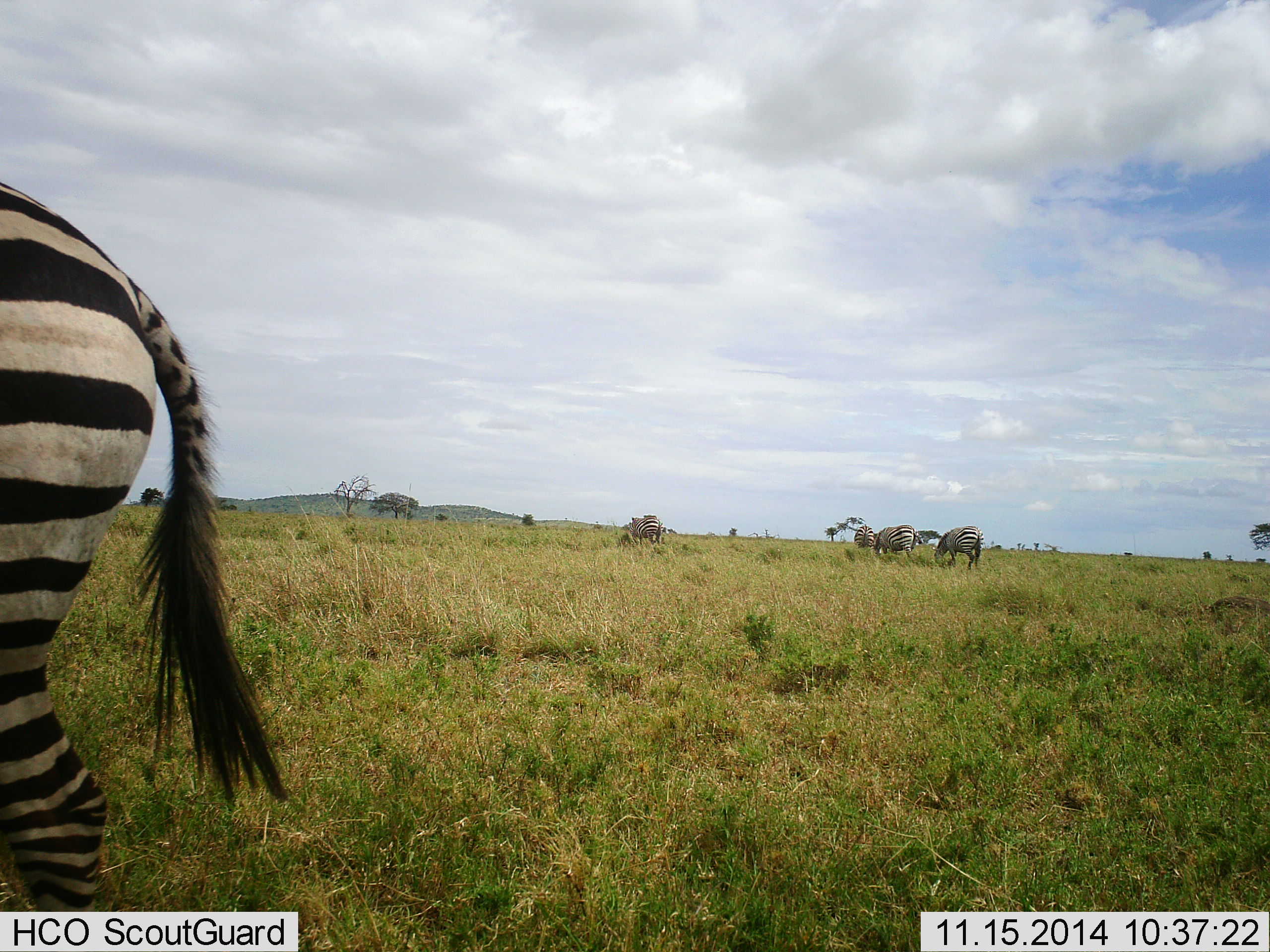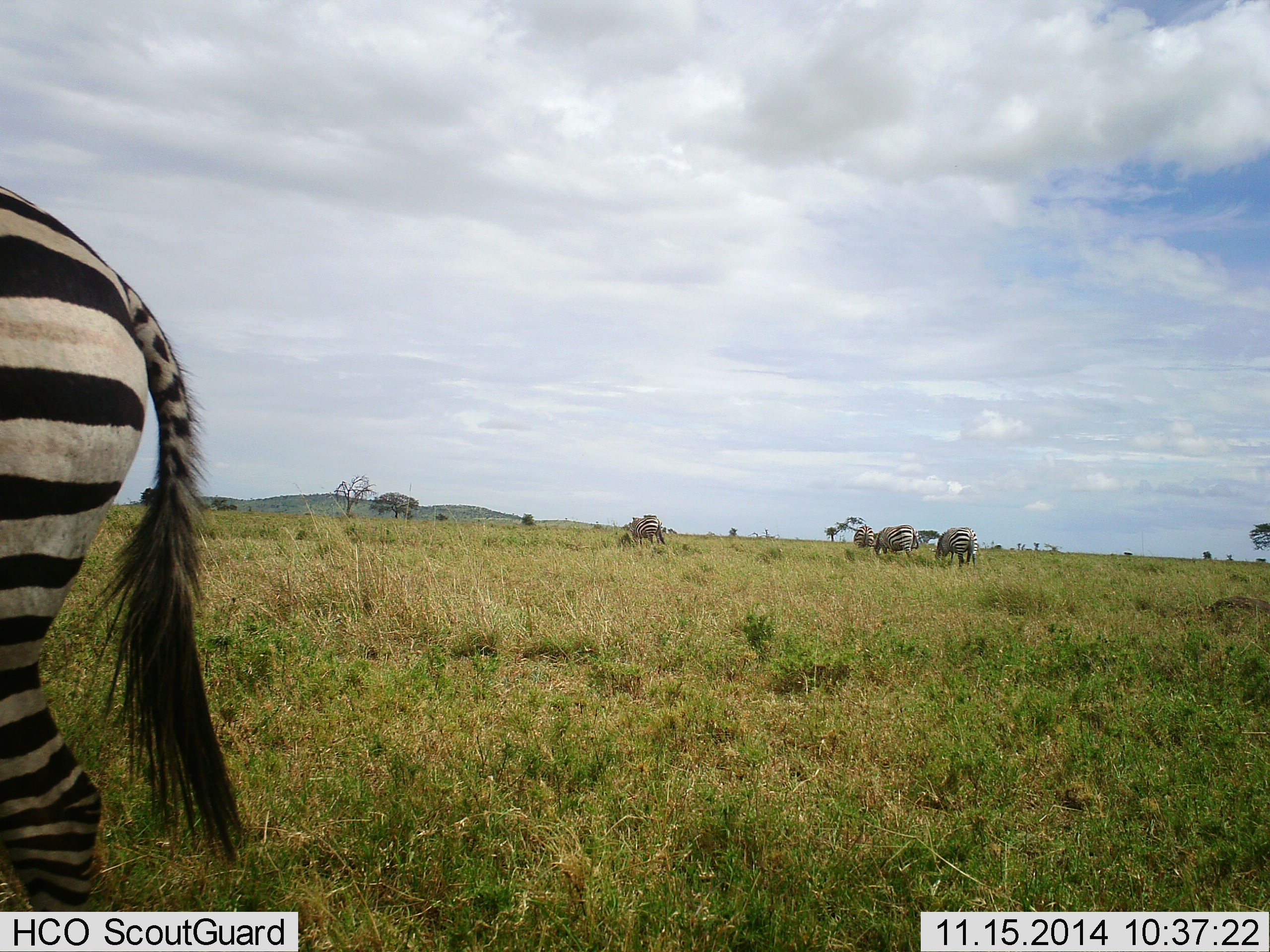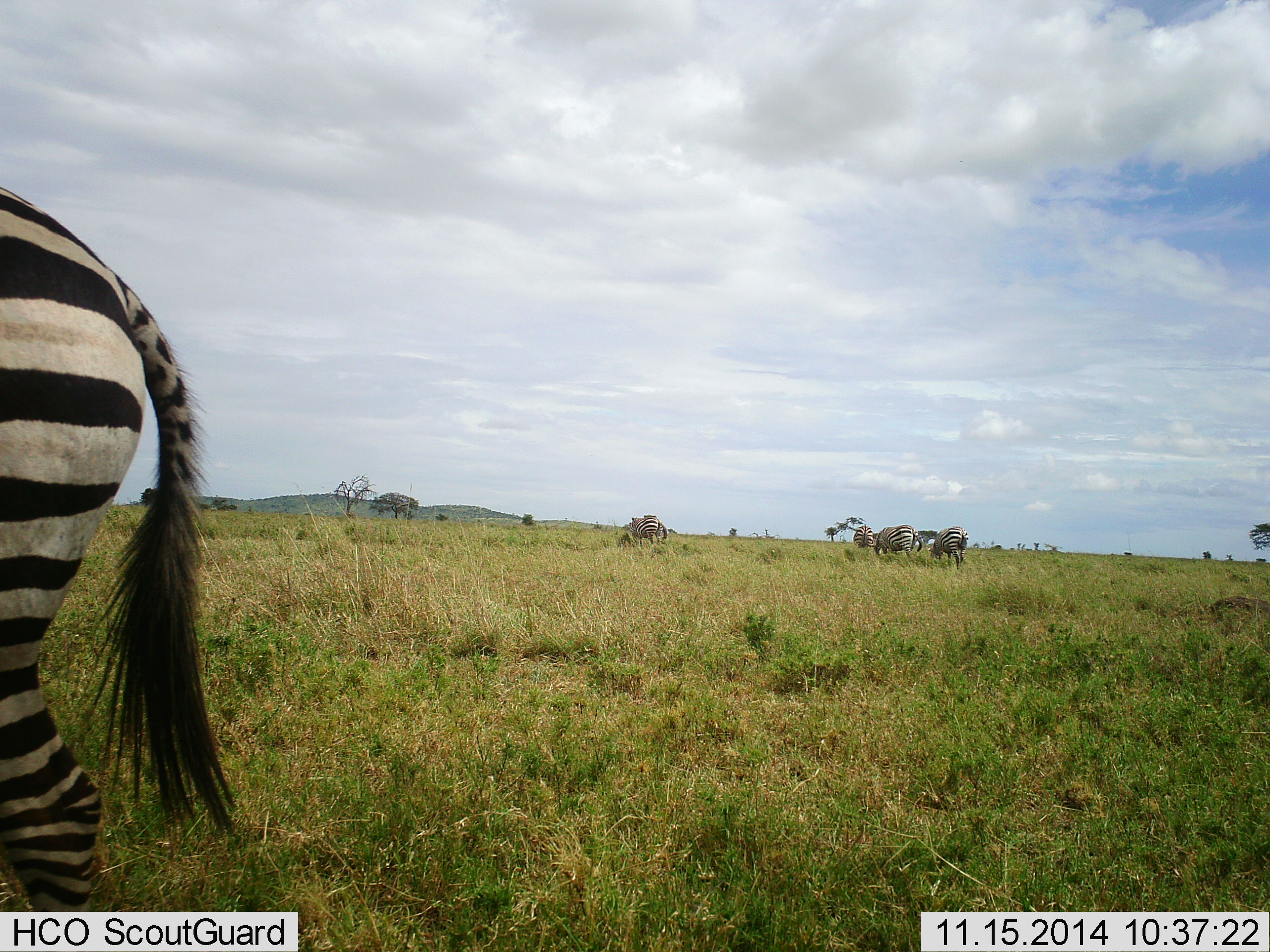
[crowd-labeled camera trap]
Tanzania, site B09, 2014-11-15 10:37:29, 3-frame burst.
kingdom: Animalia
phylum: Chordata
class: Mammalia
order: Perissodactyla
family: Equidae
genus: Equus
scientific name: Equus quagga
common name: plains zebra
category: zebra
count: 5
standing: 50%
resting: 0%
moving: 10%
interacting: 0%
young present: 0%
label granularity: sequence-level